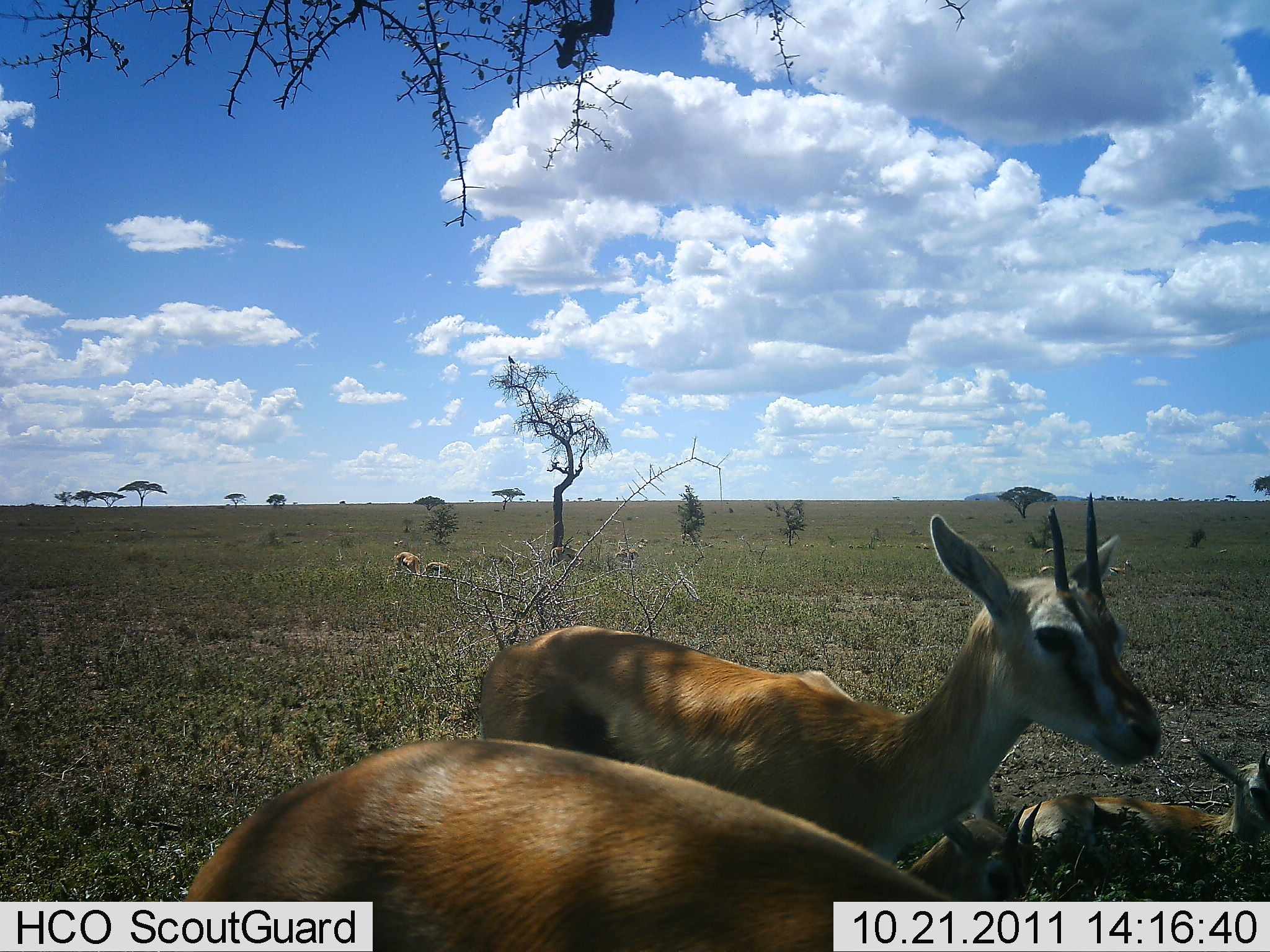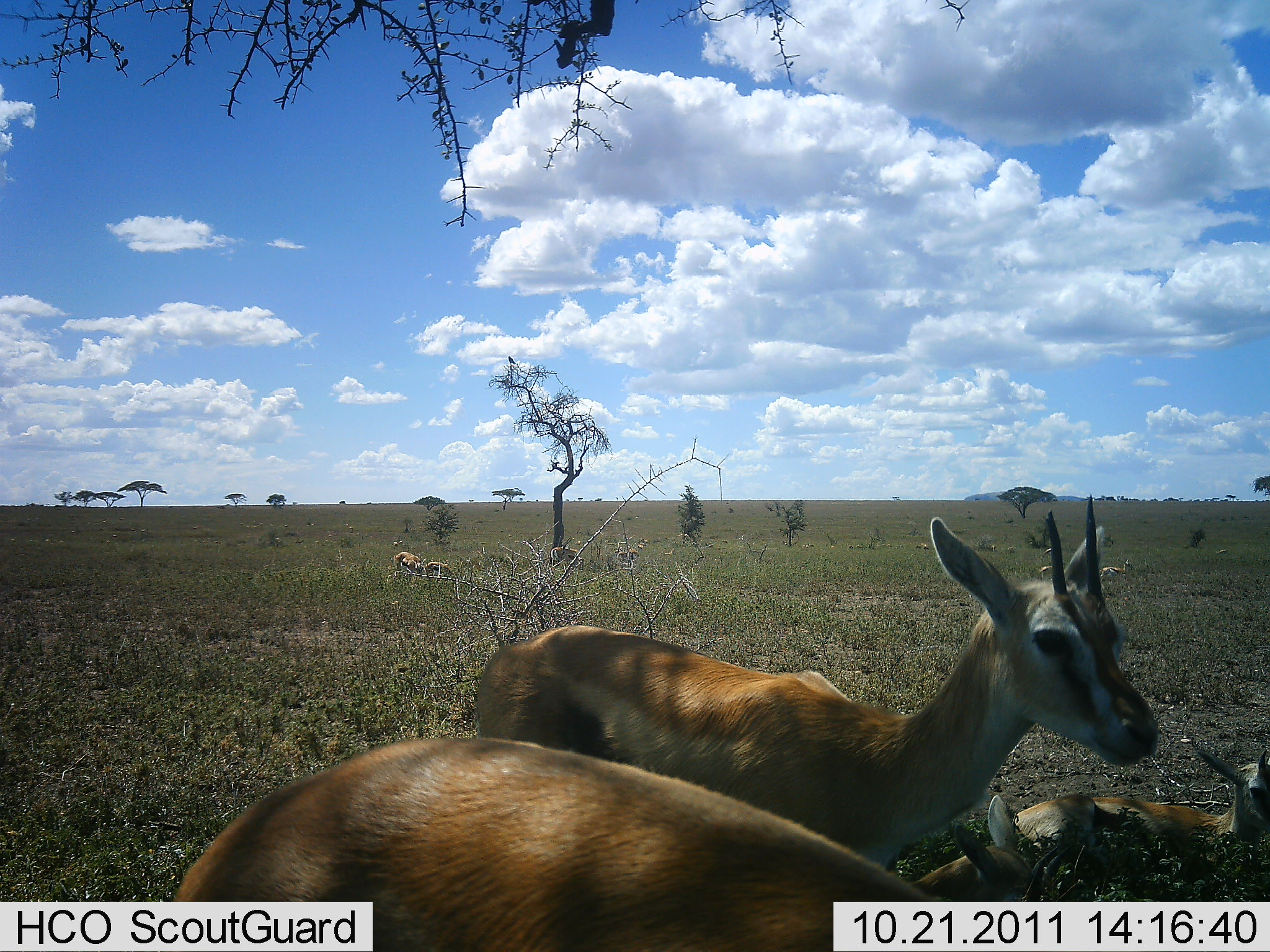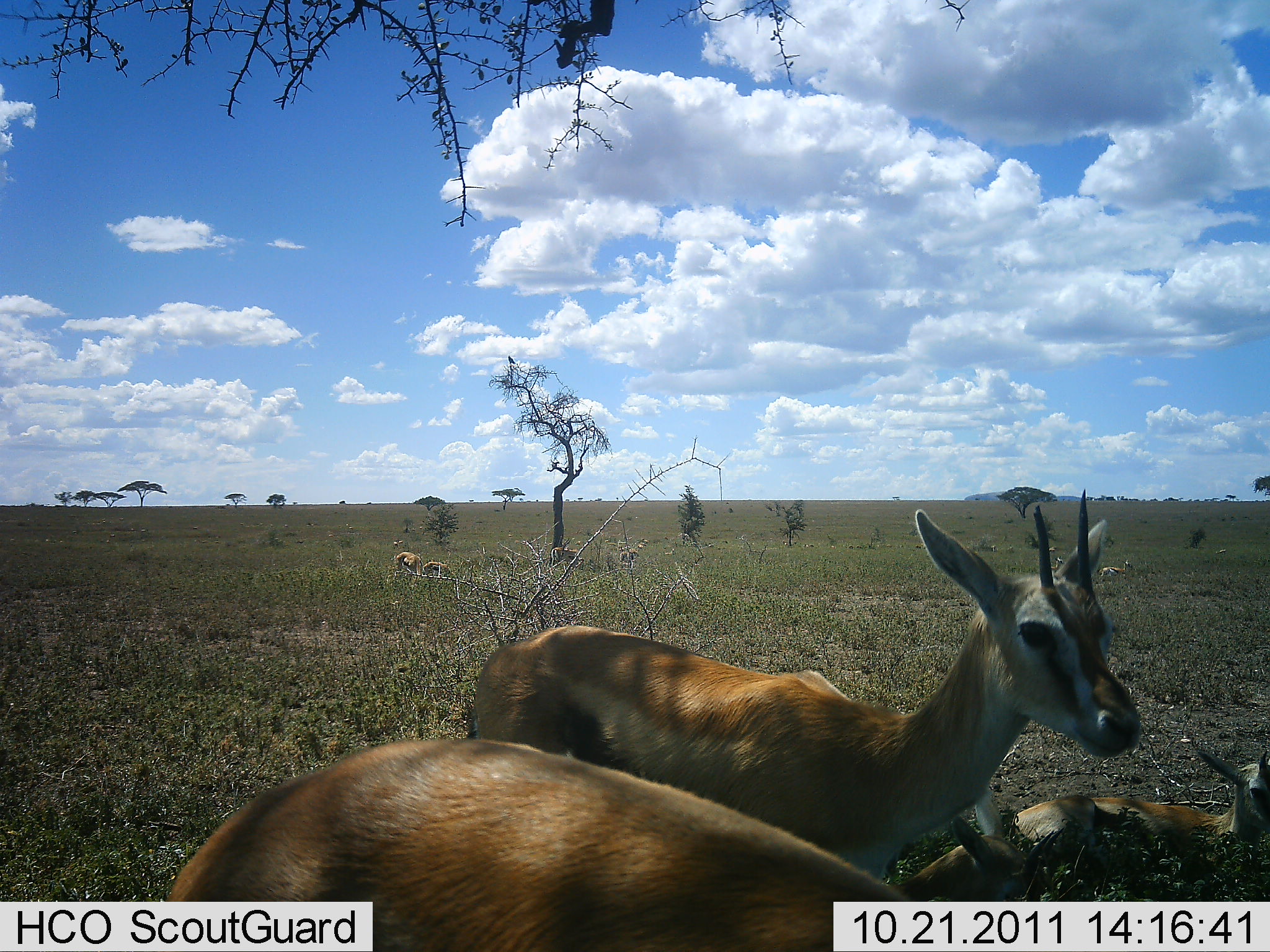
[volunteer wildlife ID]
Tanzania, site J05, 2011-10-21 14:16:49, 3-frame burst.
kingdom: Animalia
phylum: Chordata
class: Mammalia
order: Artiodactyla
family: Bovidae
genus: Eudorcas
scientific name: Eudorcas thomsonii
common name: thomson's gazelle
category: gazellethomsons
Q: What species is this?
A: Gazellethomsons (thomson's gazelle) (Eudorcas thomsonii).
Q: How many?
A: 5.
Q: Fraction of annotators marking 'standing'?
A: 86%.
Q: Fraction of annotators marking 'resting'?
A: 93%.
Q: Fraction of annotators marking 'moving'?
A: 0%.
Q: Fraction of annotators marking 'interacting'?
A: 0%.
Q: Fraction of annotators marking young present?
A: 36%.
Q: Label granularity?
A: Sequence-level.